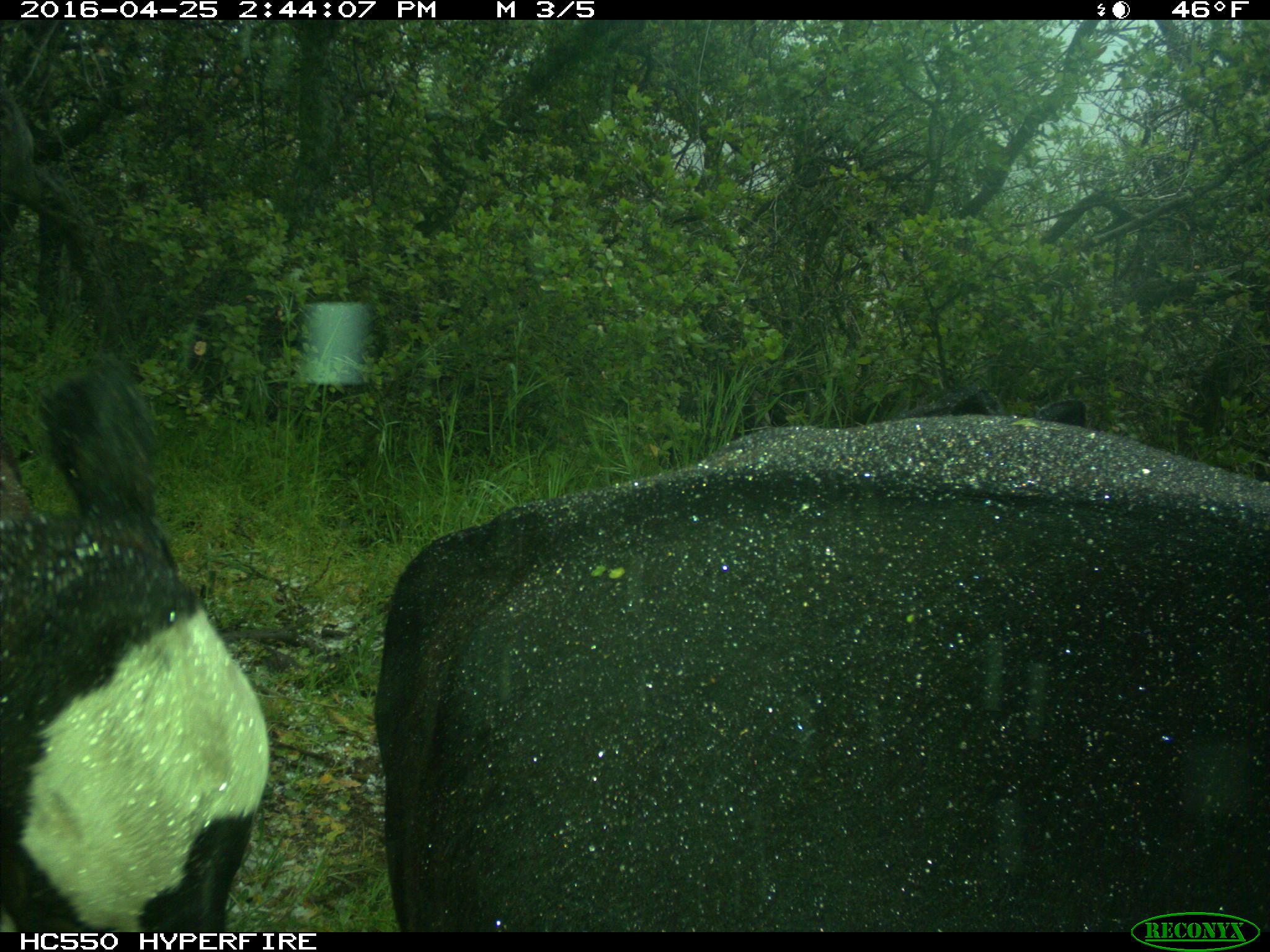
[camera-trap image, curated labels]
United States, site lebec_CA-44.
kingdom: Animalia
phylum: Chordata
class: Mammalia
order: Artiodactyla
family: Bovidae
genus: Bos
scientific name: Bos taurus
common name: domestic cow